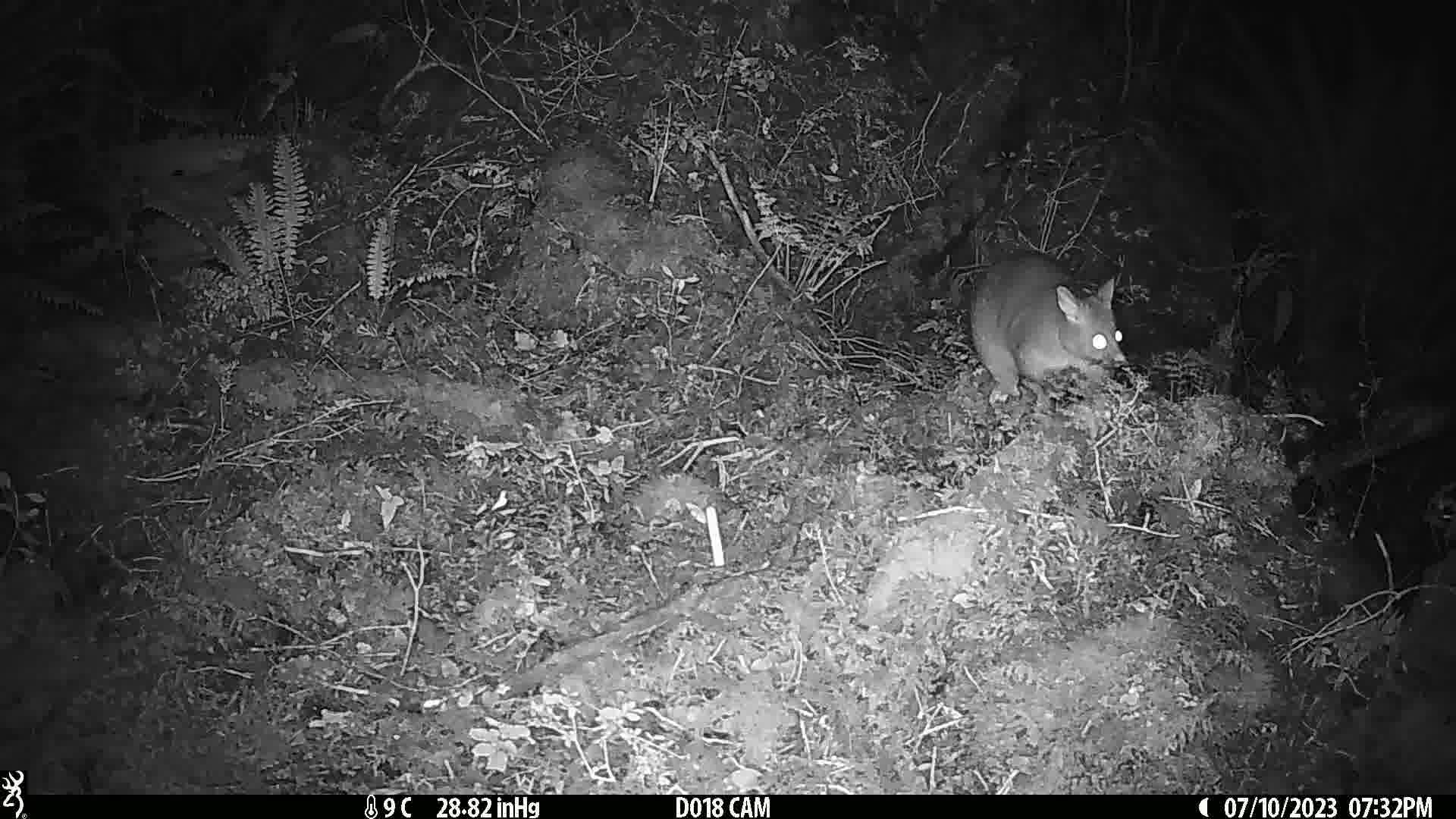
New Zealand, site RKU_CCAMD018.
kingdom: Animalia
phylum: Chordata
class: Mammalia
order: Diprotodontia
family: Phalangeridae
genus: Trichosurus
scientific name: Trichosurus vulpecula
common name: common brushtail possum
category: possum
Possum (common brushtail possum) (Trichosurus vulpecula).